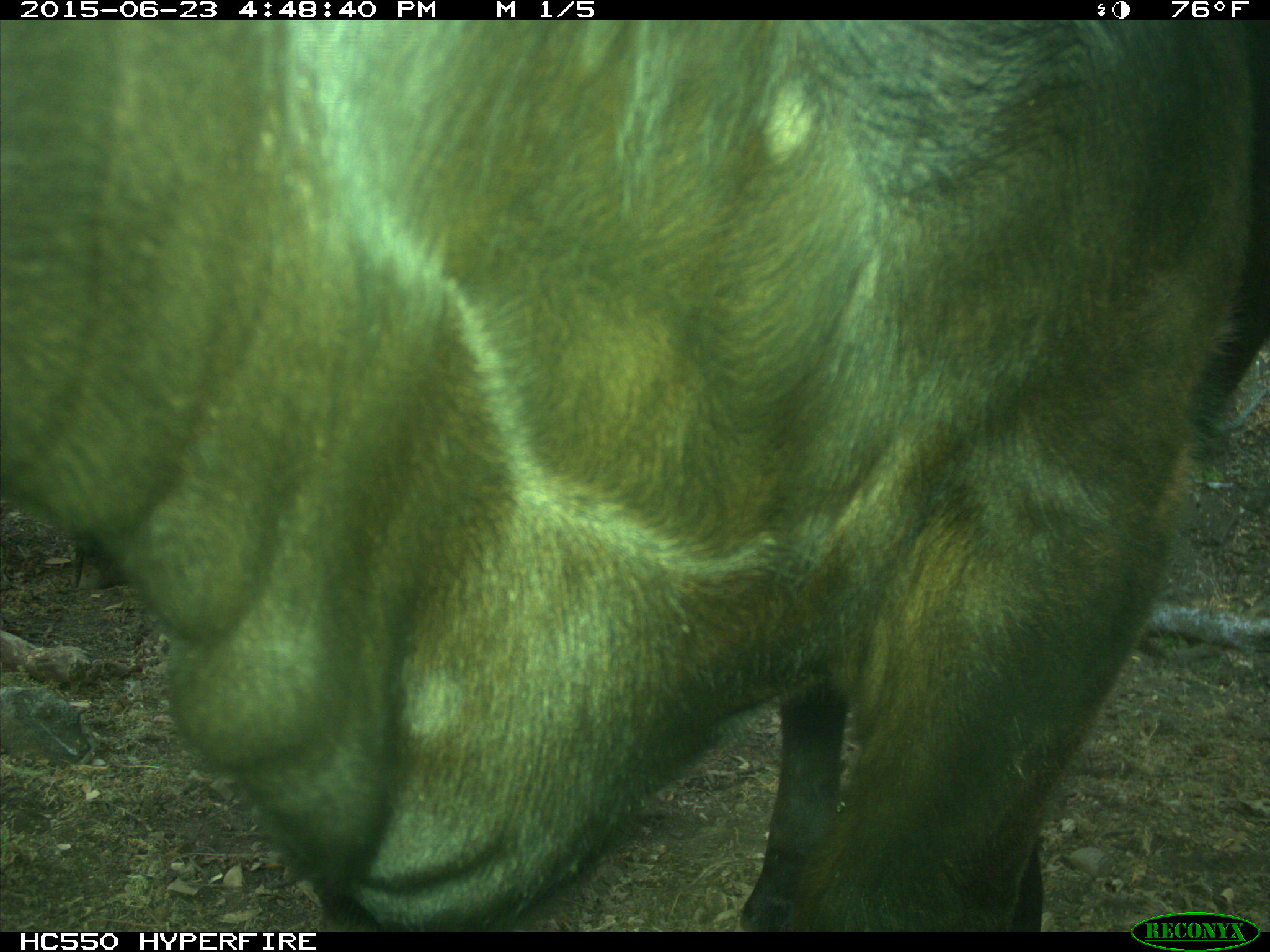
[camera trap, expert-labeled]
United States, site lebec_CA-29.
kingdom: Animalia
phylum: Chordata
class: Mammalia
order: Artiodactyla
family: Bovidae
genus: Bos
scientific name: Bos taurus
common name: domestic cow